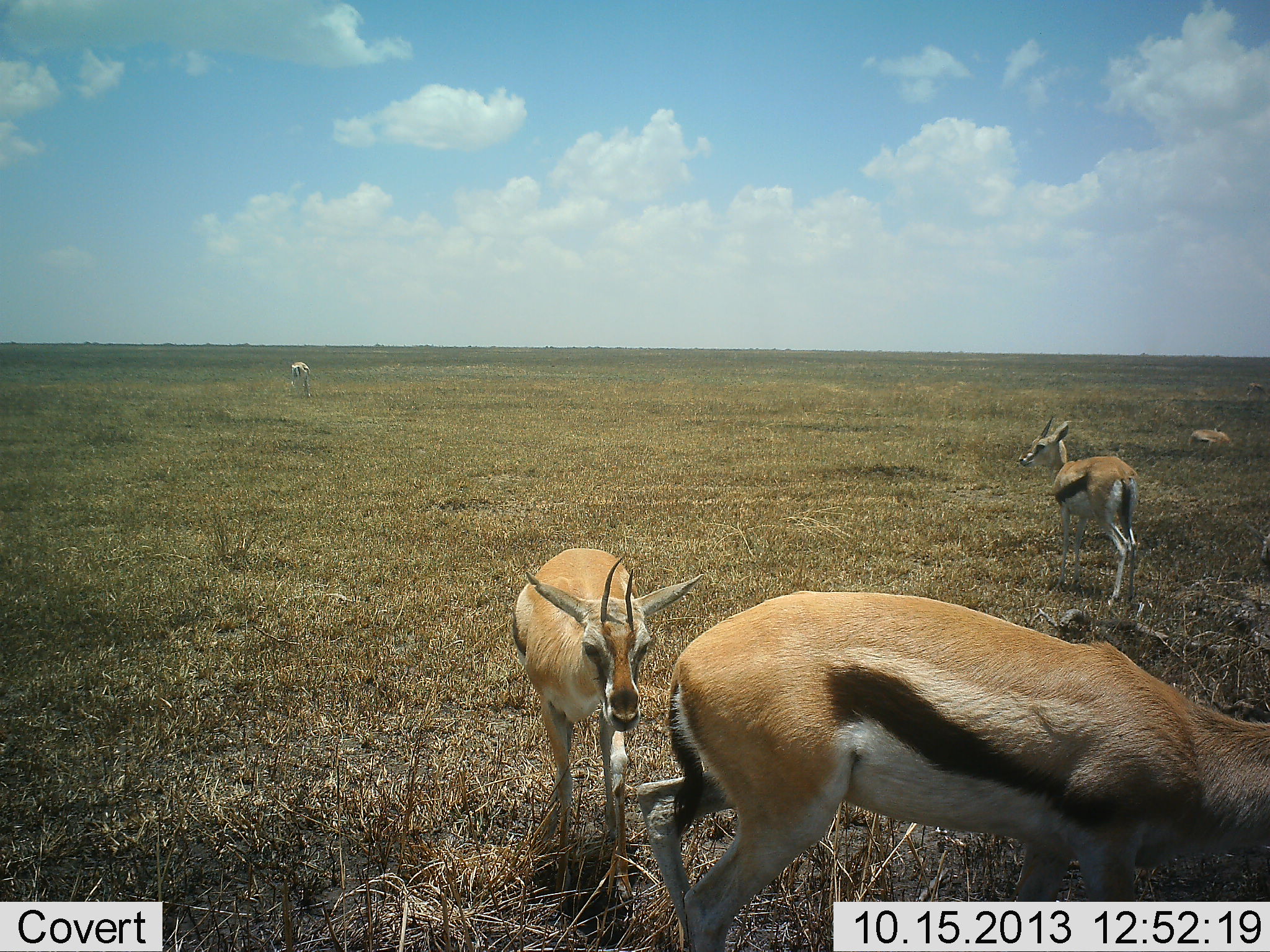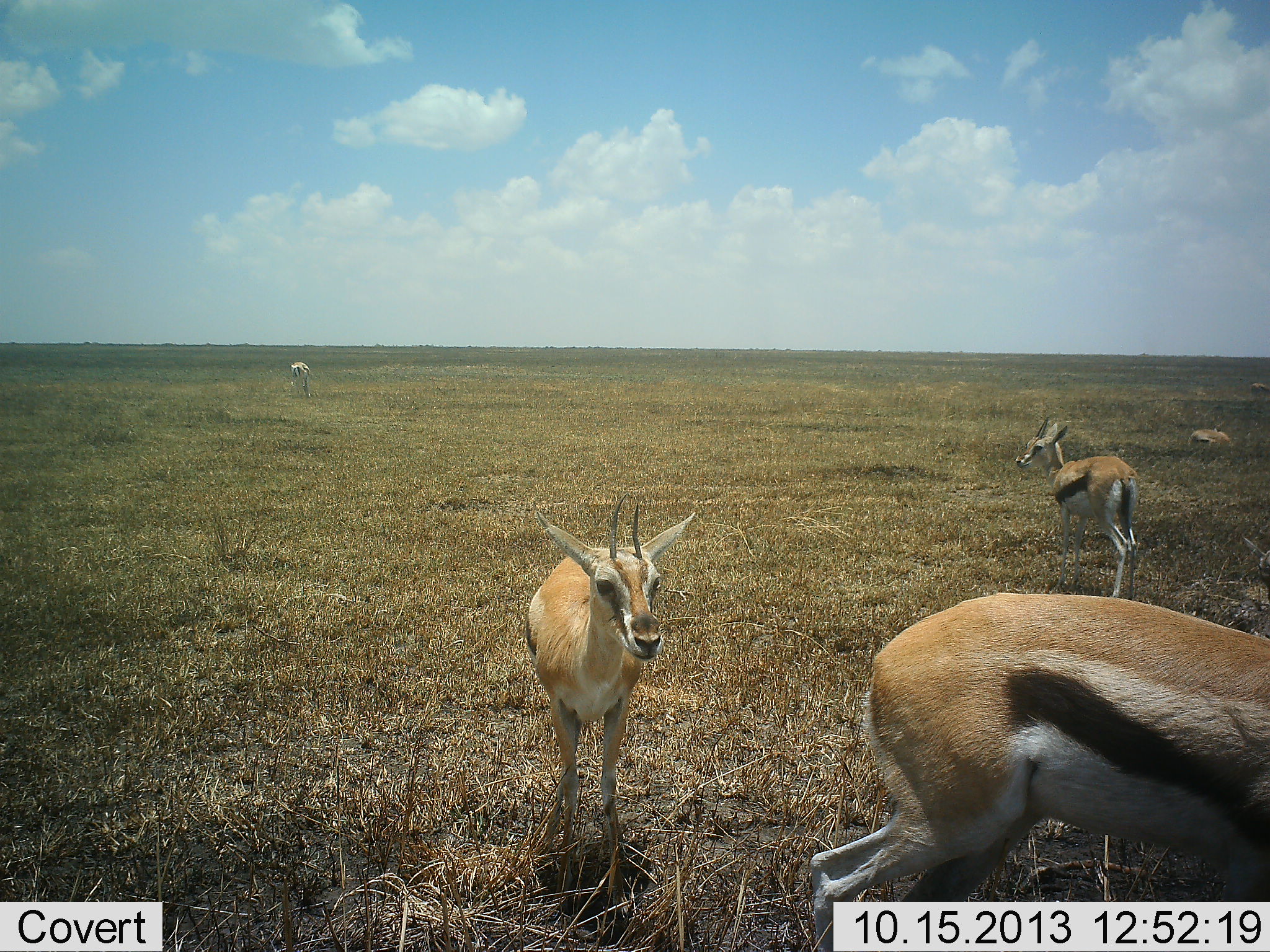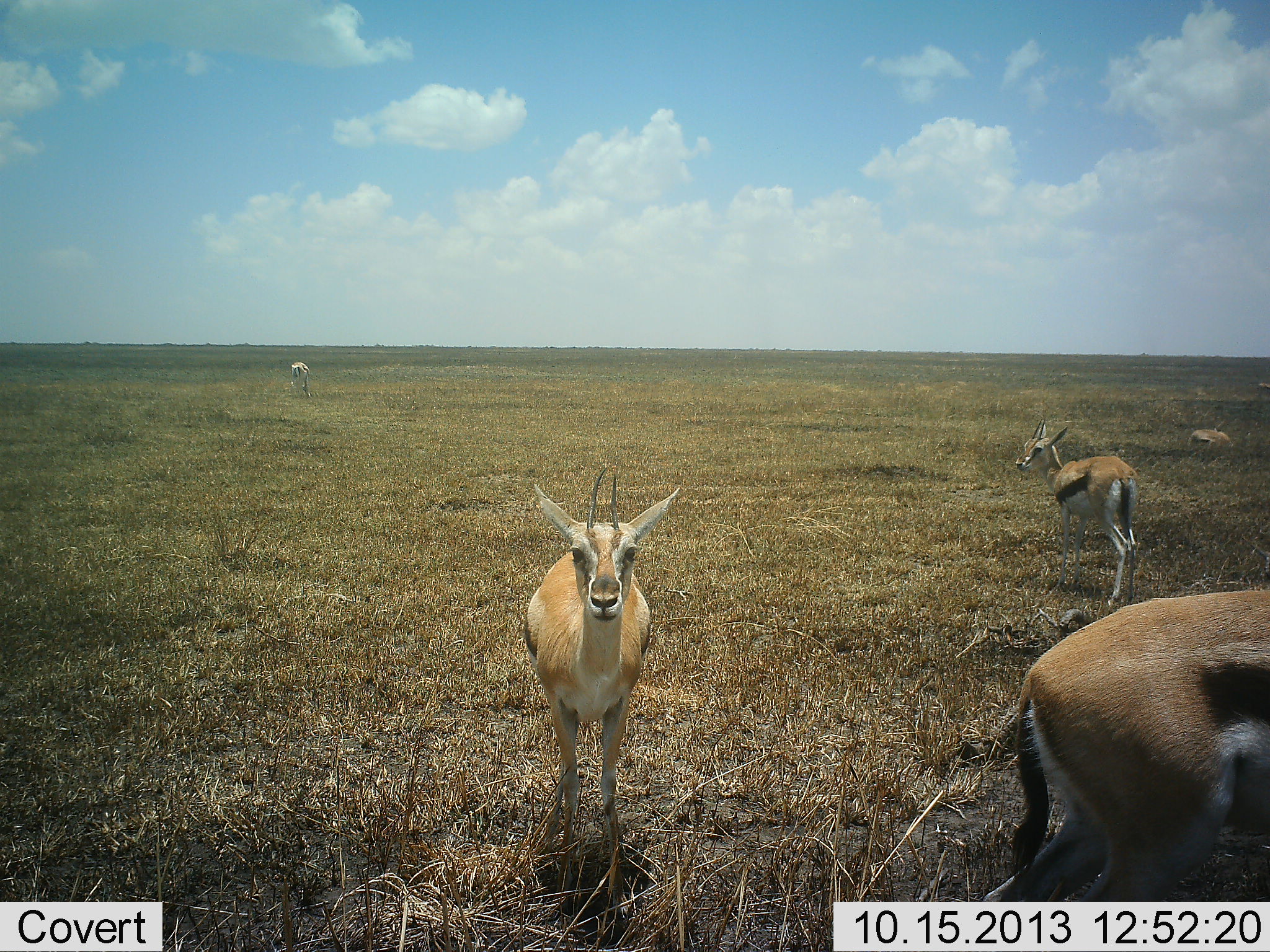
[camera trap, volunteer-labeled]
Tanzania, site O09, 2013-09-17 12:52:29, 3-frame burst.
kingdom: Animalia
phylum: Chordata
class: Mammalia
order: Artiodactyla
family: Bovidae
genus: Eudorcas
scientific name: Eudorcas thomsonii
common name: thomson's gazelle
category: gazellethomsons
Gazellethomsons (thomson's gazelle) (Eudorcas thomsonii), count 5. Behavior (volunteer vote fractions): standing 90%, resting 40%, moving 55%, interacting 5%. Young present (vote fraction): 15%. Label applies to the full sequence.